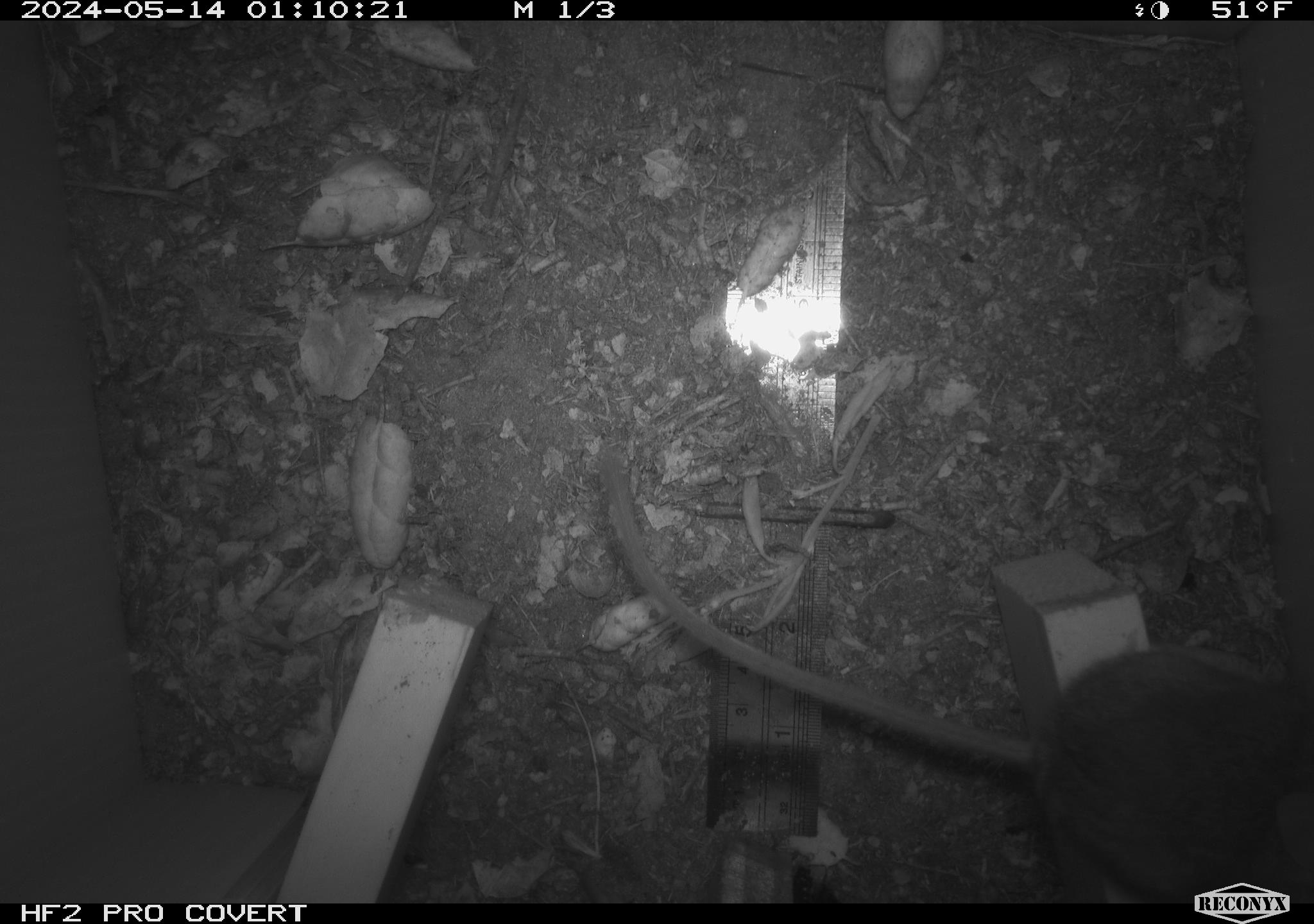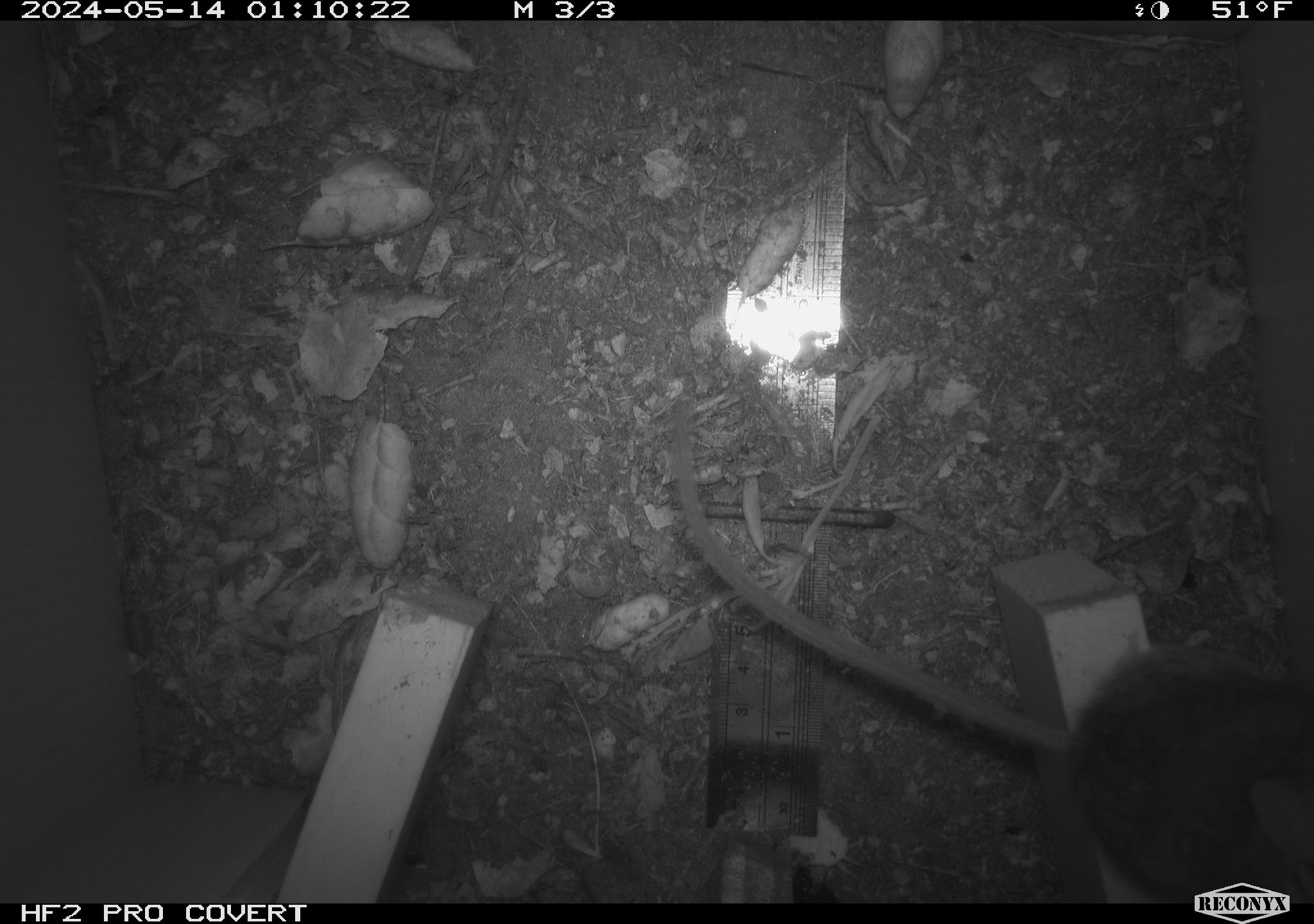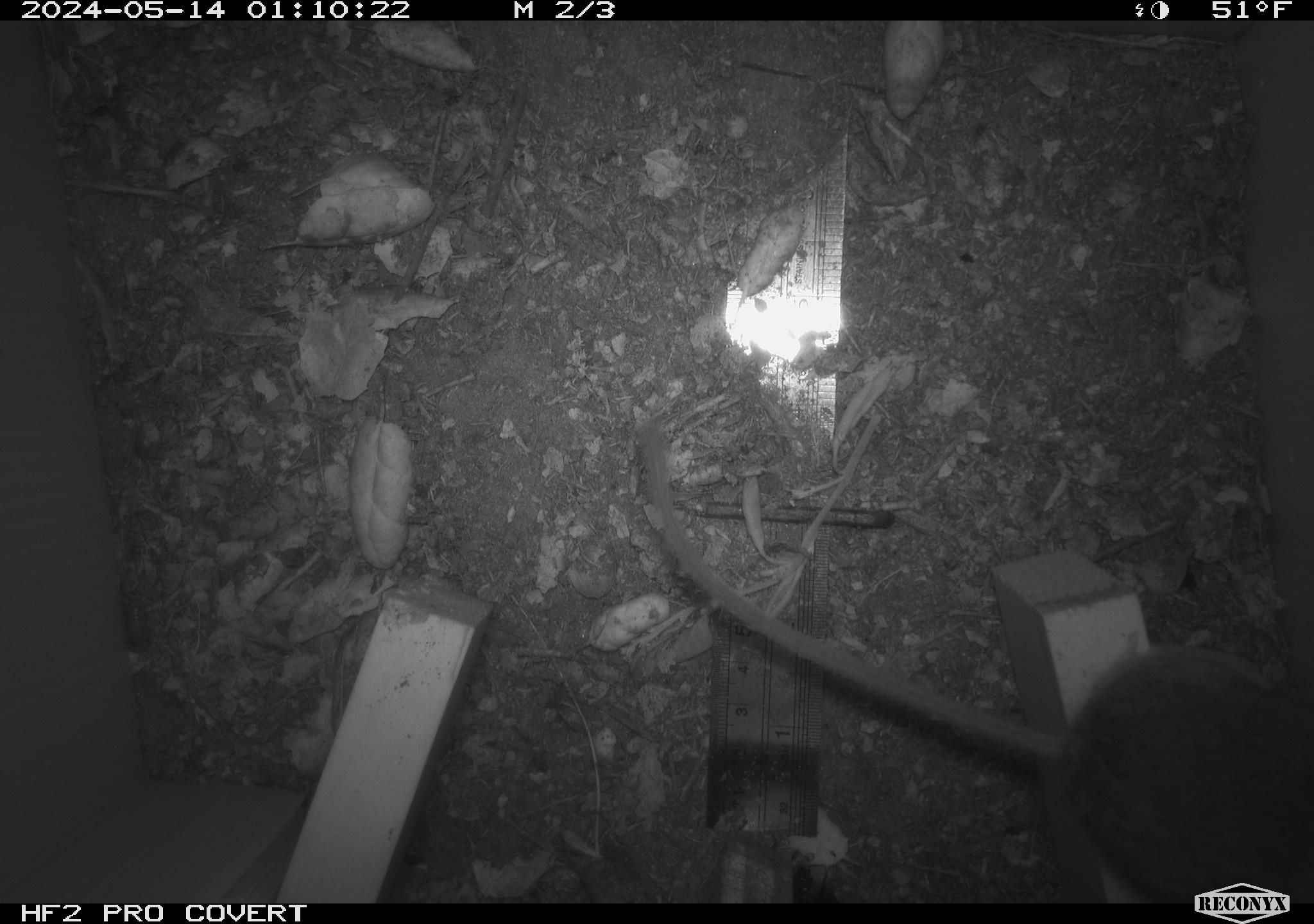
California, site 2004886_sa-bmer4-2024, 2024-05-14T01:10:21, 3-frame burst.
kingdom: Animalia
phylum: Chordata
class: Mammalia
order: Rodentia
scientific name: Rodentia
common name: woodrat or rat or mouse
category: woodrat or rat or mouse species